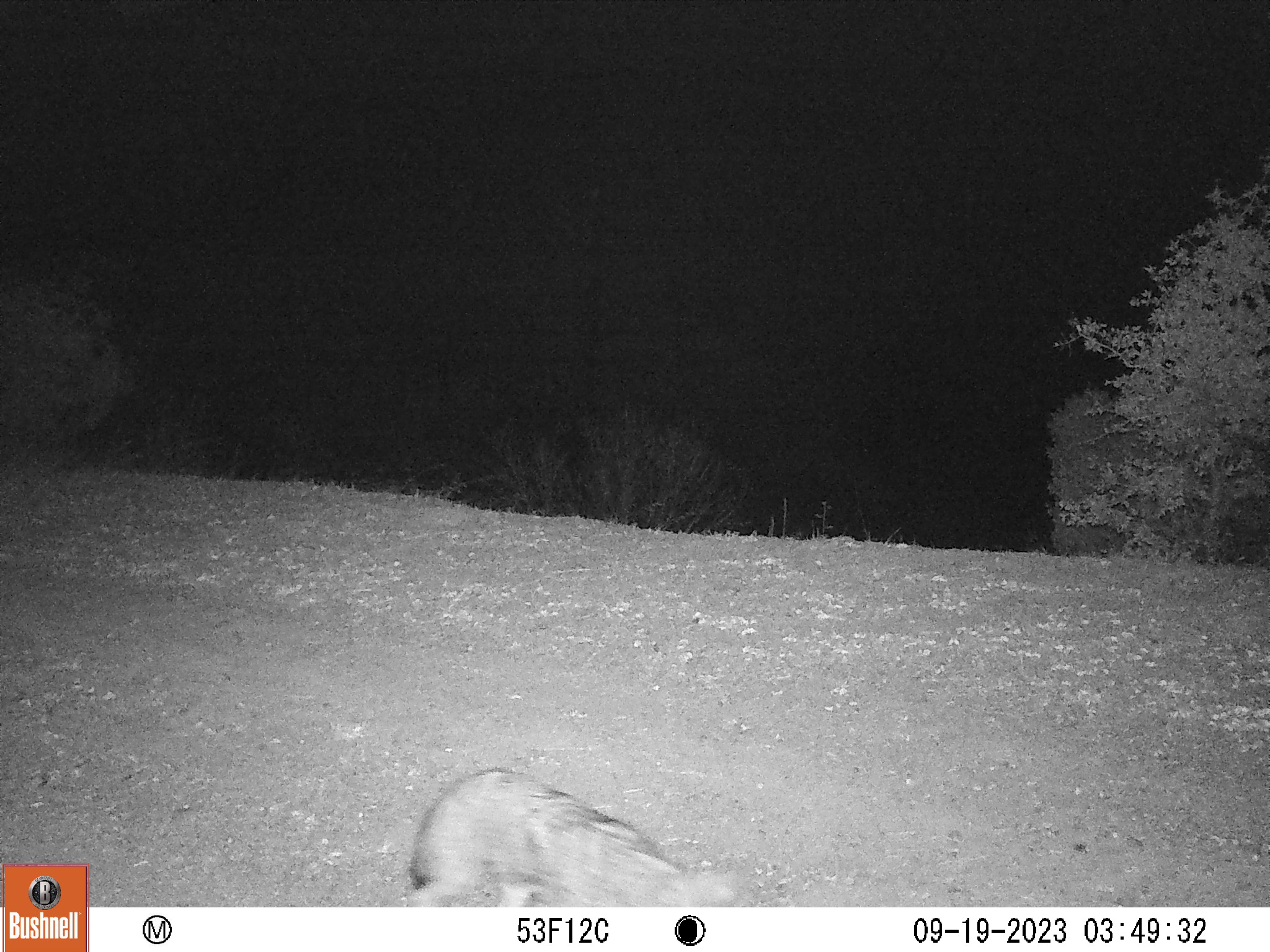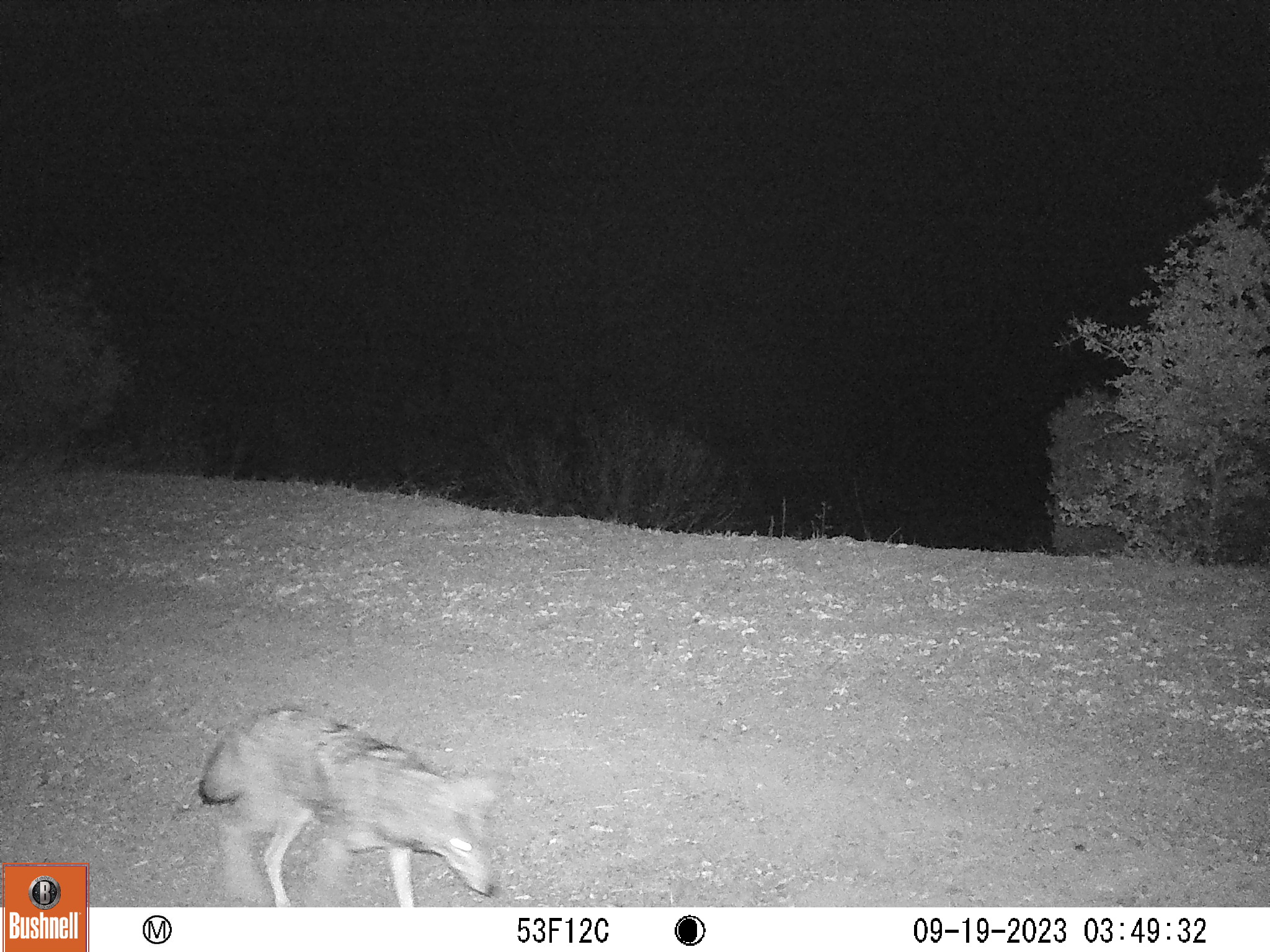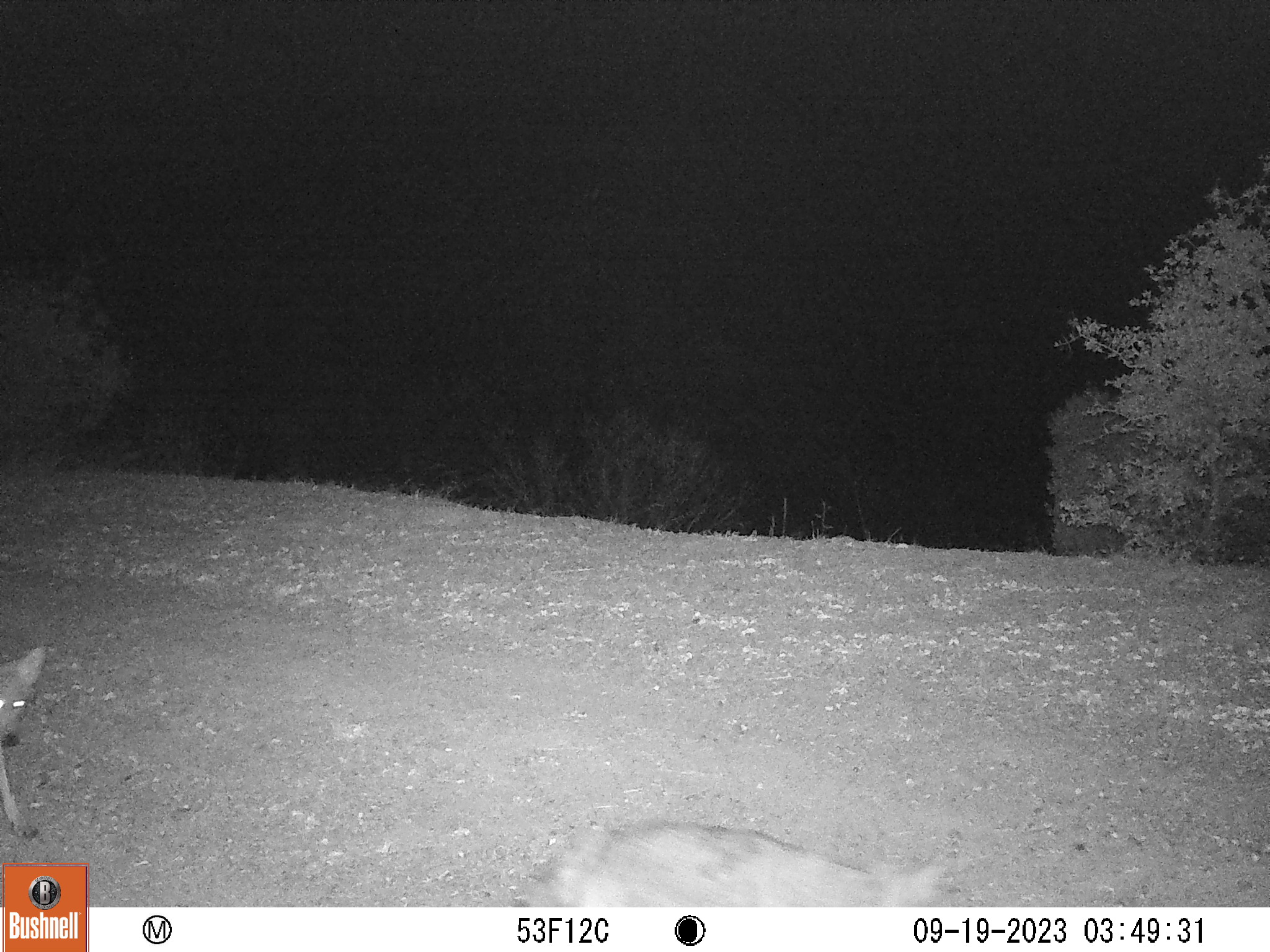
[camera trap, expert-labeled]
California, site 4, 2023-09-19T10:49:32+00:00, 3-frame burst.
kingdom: Animalia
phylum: Chordata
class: Mammalia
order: Carnivora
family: Canidae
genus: Canis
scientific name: Canis latrans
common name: coyote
Coyote (Canis latrans).